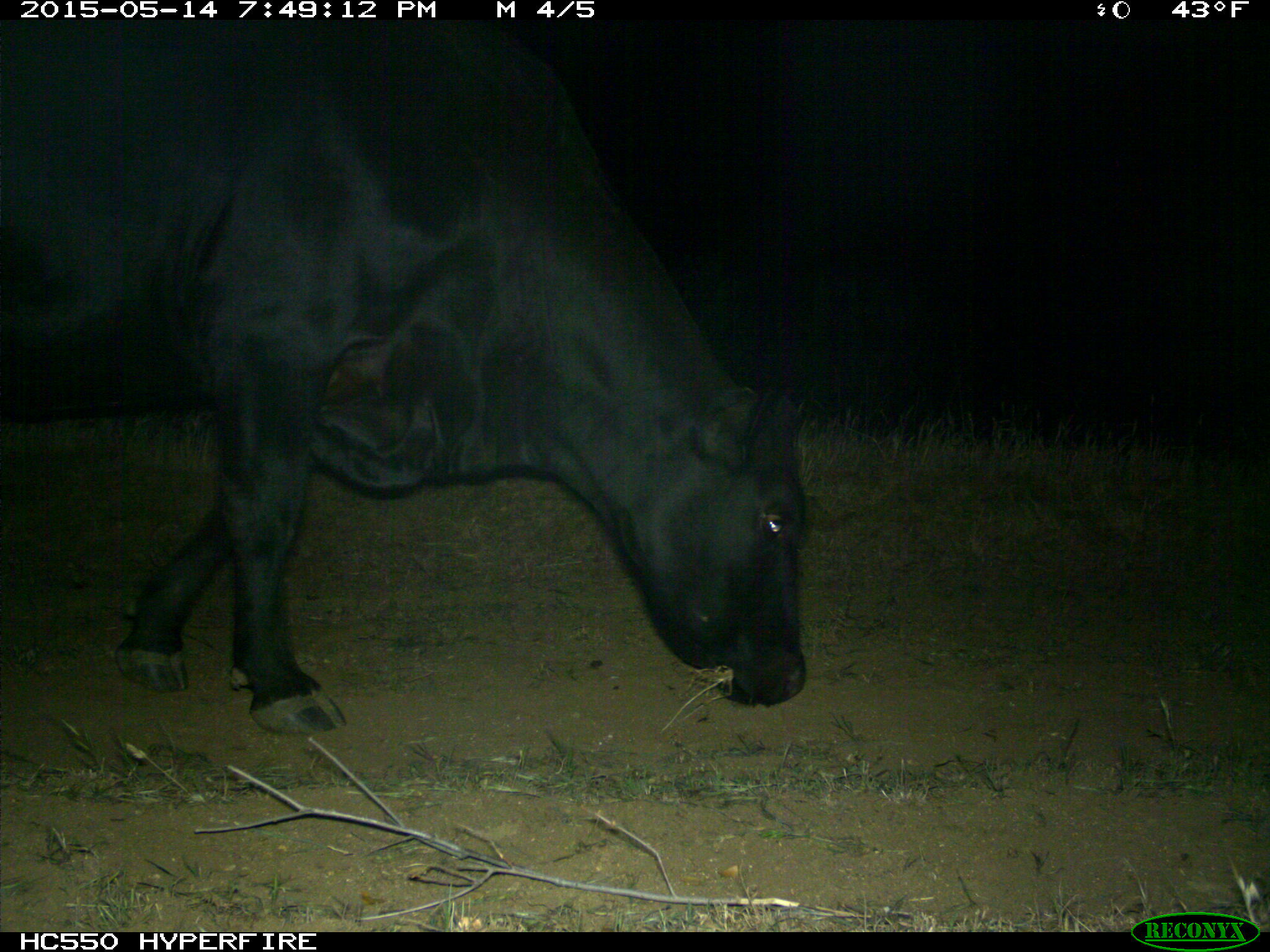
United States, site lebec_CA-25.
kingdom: Animalia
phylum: Chordata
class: Mammalia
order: Artiodactyla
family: Bovidae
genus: Bos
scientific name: Bos taurus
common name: domestic cow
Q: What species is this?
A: Bos taurus (domestic cow).